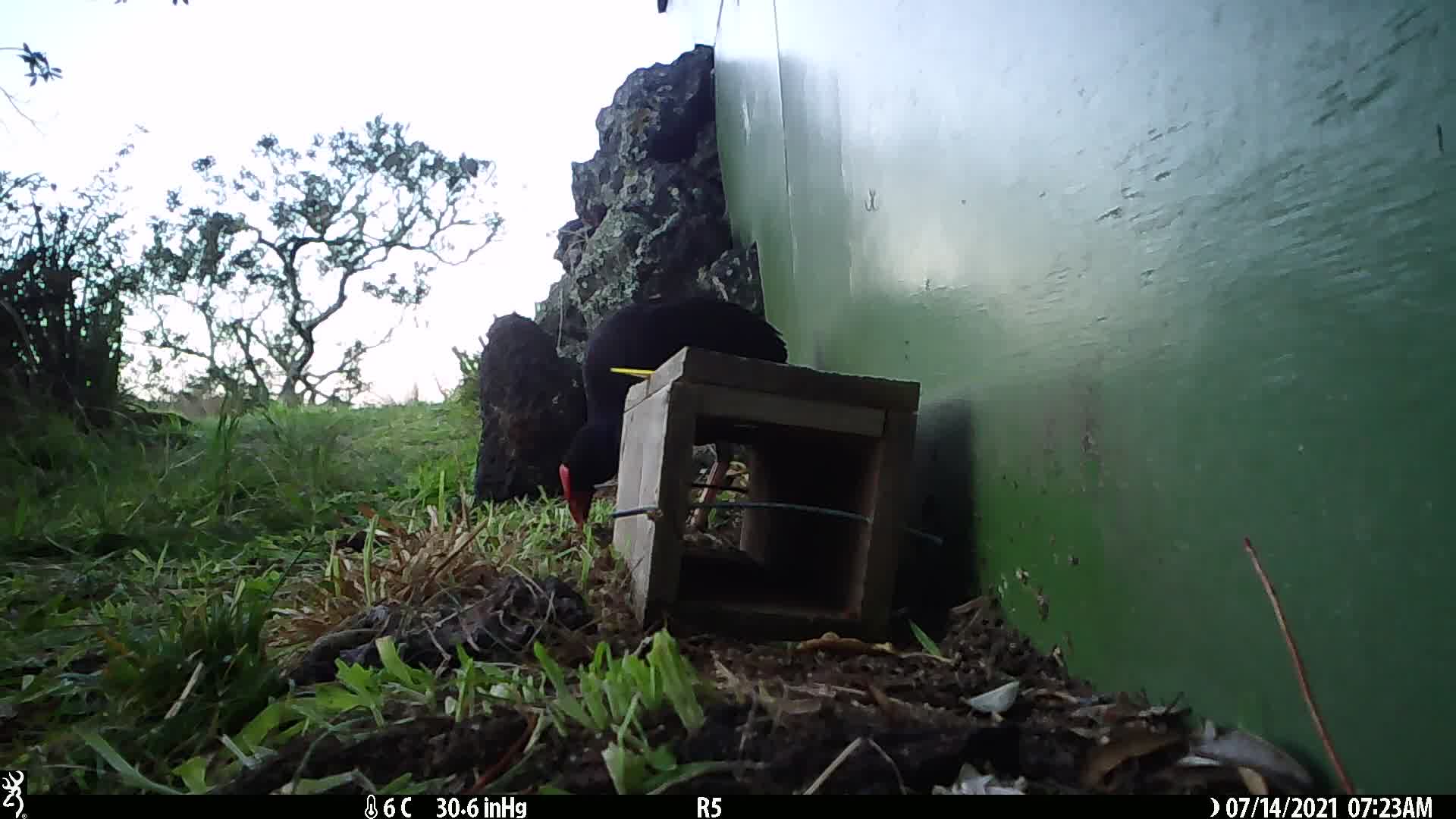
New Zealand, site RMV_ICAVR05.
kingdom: Animalia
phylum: Chordata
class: Aves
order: Gruiformes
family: Rallidae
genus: Porphyrio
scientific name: Porphyrio melanotus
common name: australasian swamphen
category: pukeko